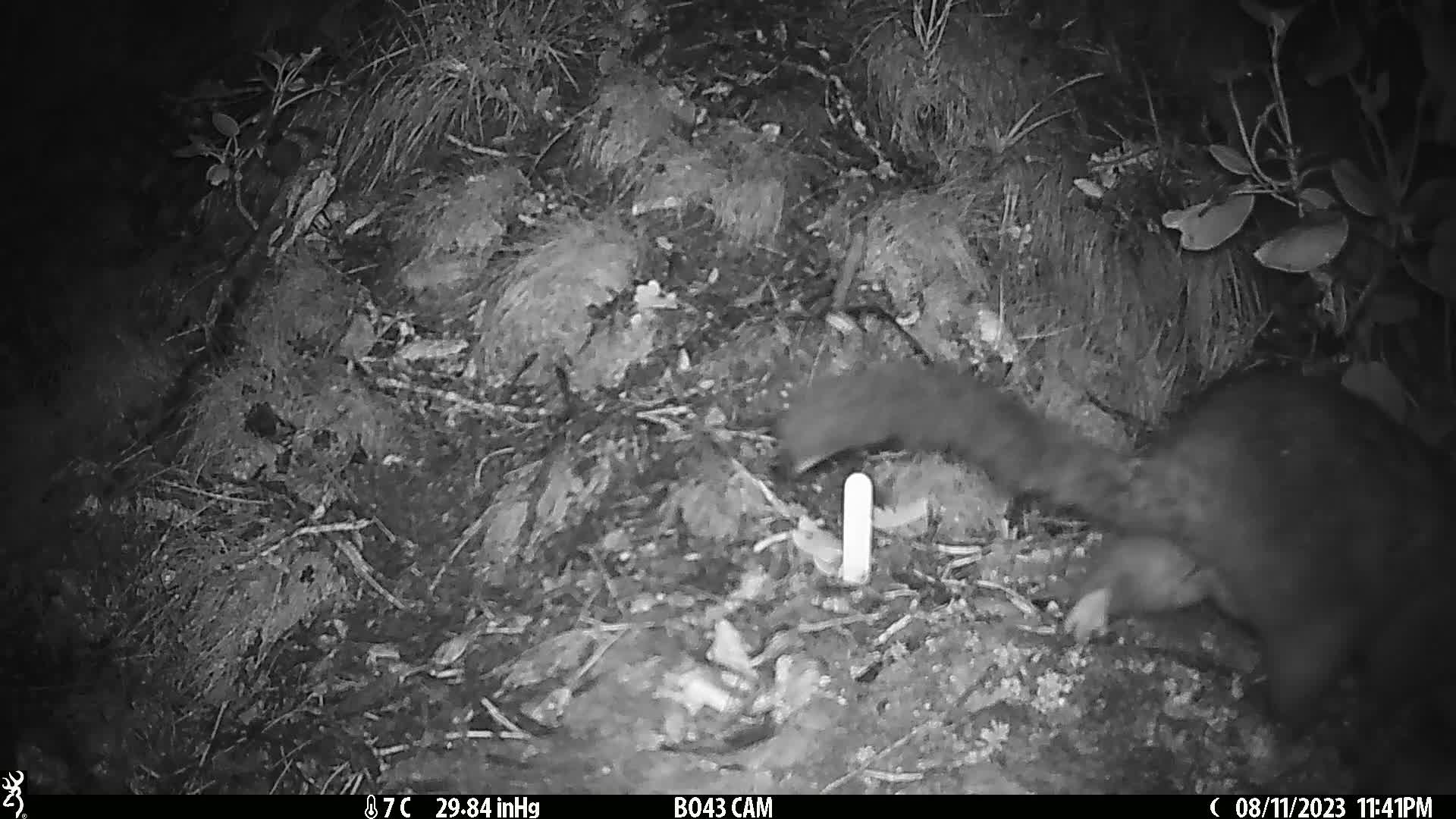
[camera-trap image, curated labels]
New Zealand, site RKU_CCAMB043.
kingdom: Animalia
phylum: Chordata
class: Mammalia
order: Diprotodontia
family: Phalangeridae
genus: Trichosurus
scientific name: Trichosurus vulpecula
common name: common brushtail possum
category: possum